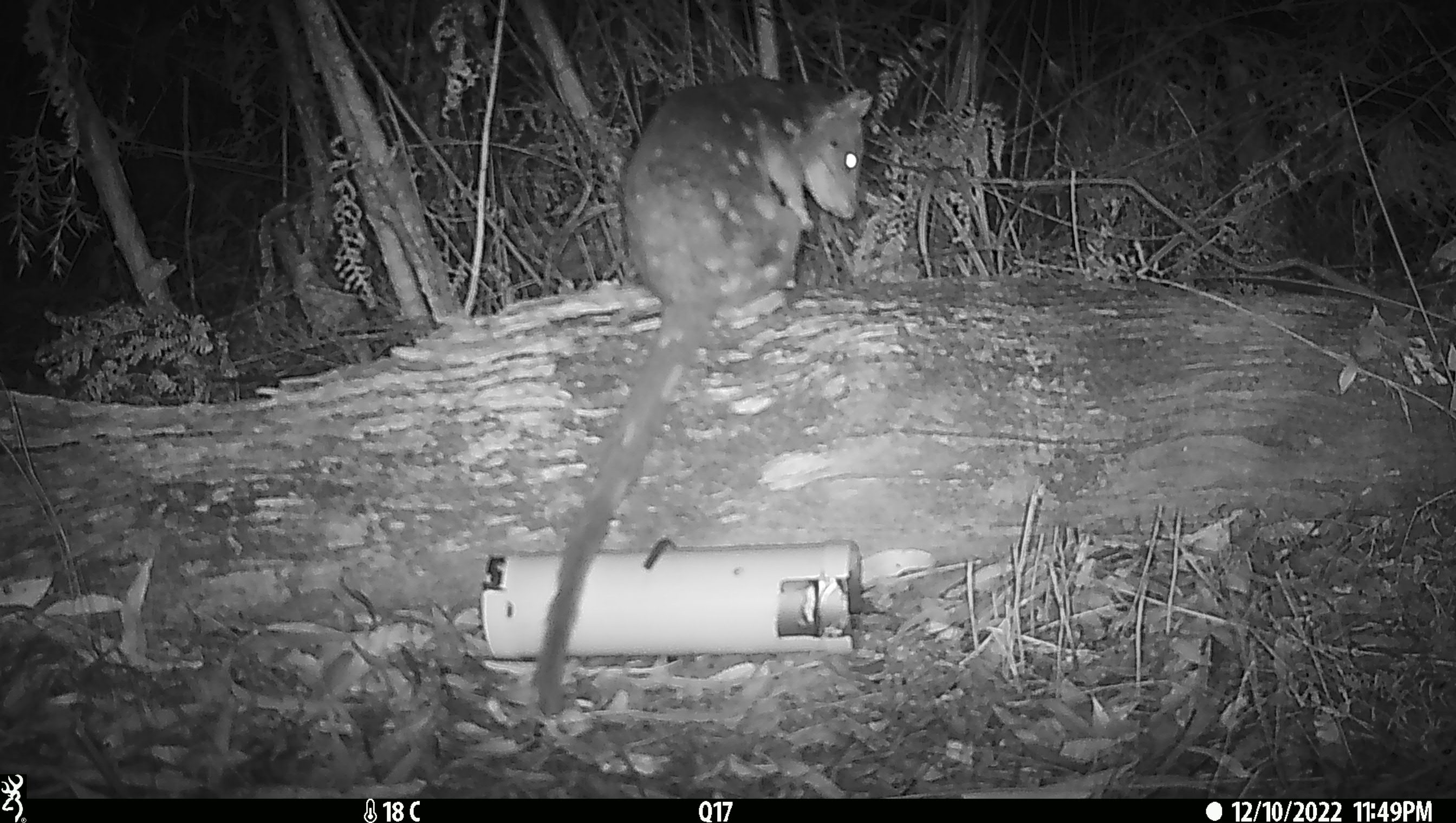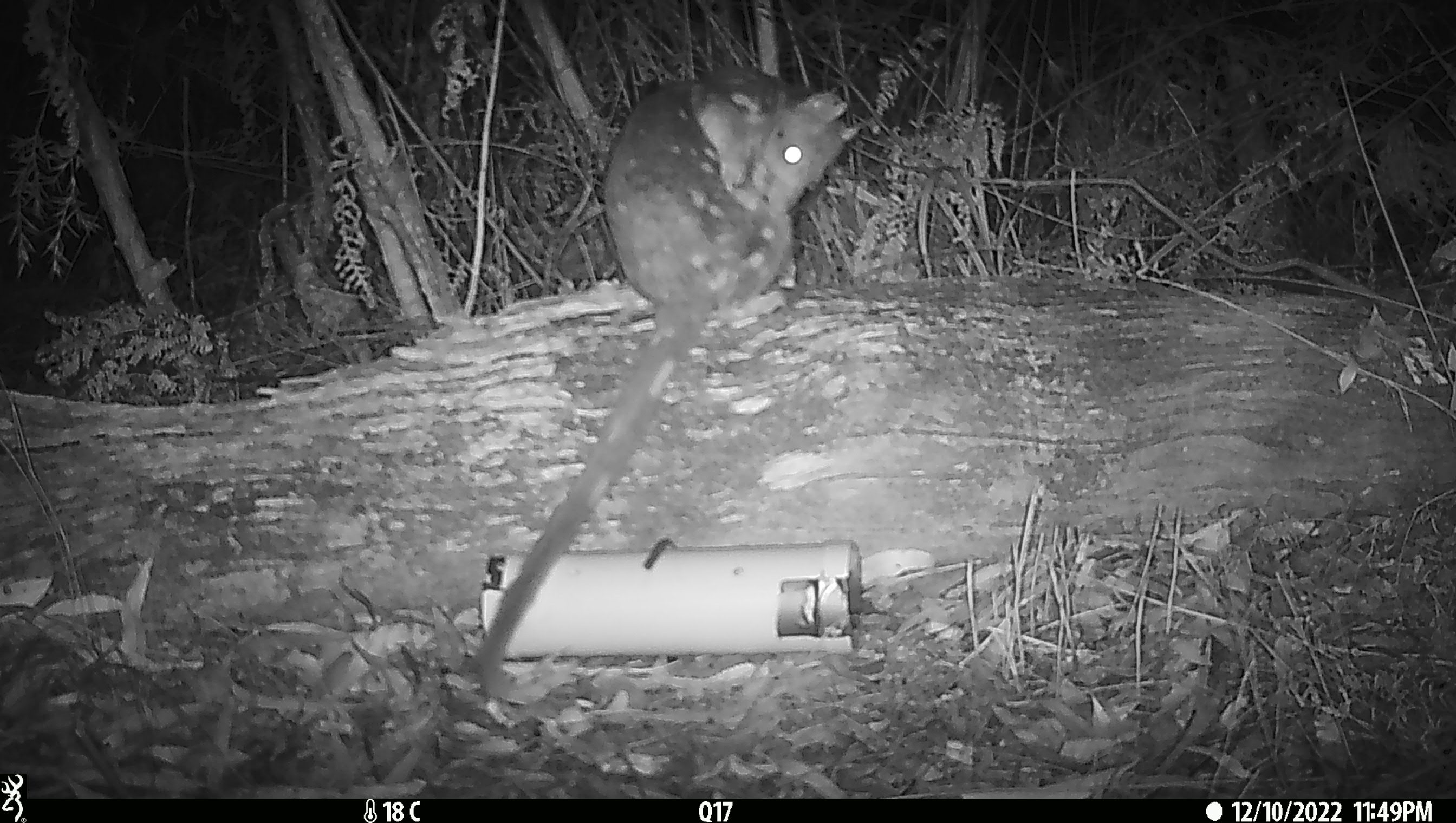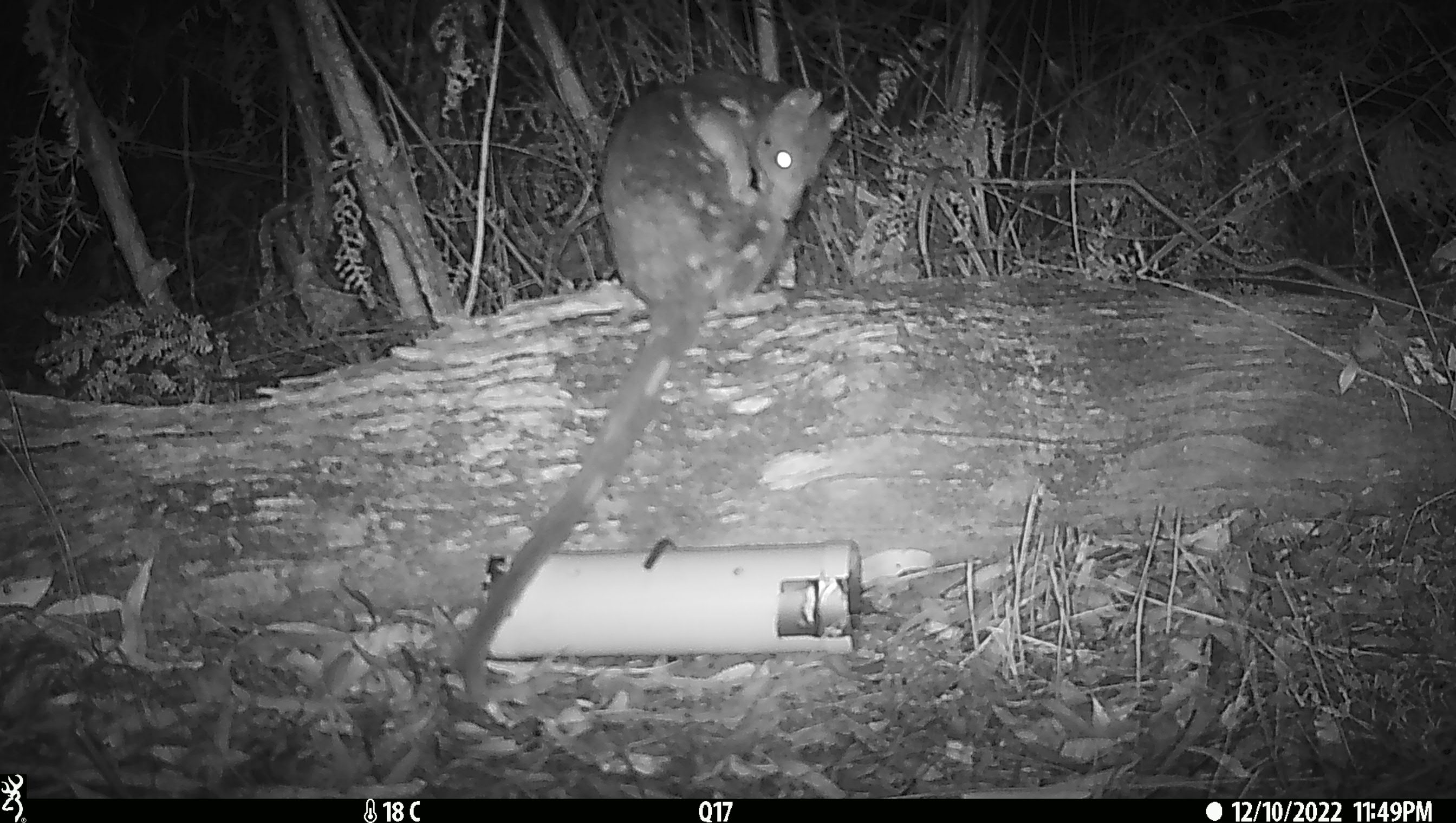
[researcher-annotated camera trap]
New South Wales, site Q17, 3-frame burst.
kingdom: Animalia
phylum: Chordata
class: Mammalia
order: Dasyuromorphia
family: Dasyuridae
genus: Dasyurus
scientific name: Dasyurus maculatus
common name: spotted-tailed quoll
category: quoll